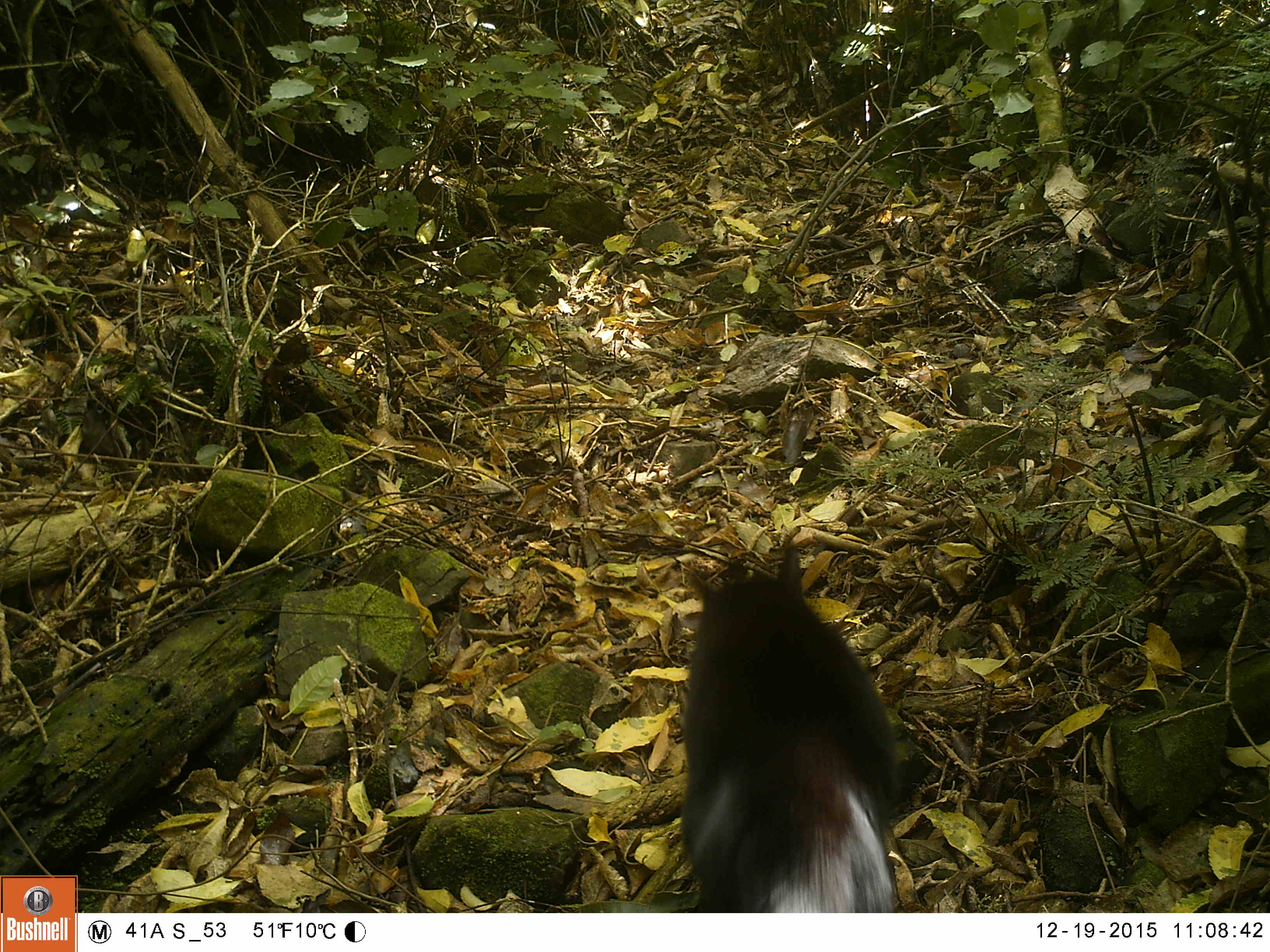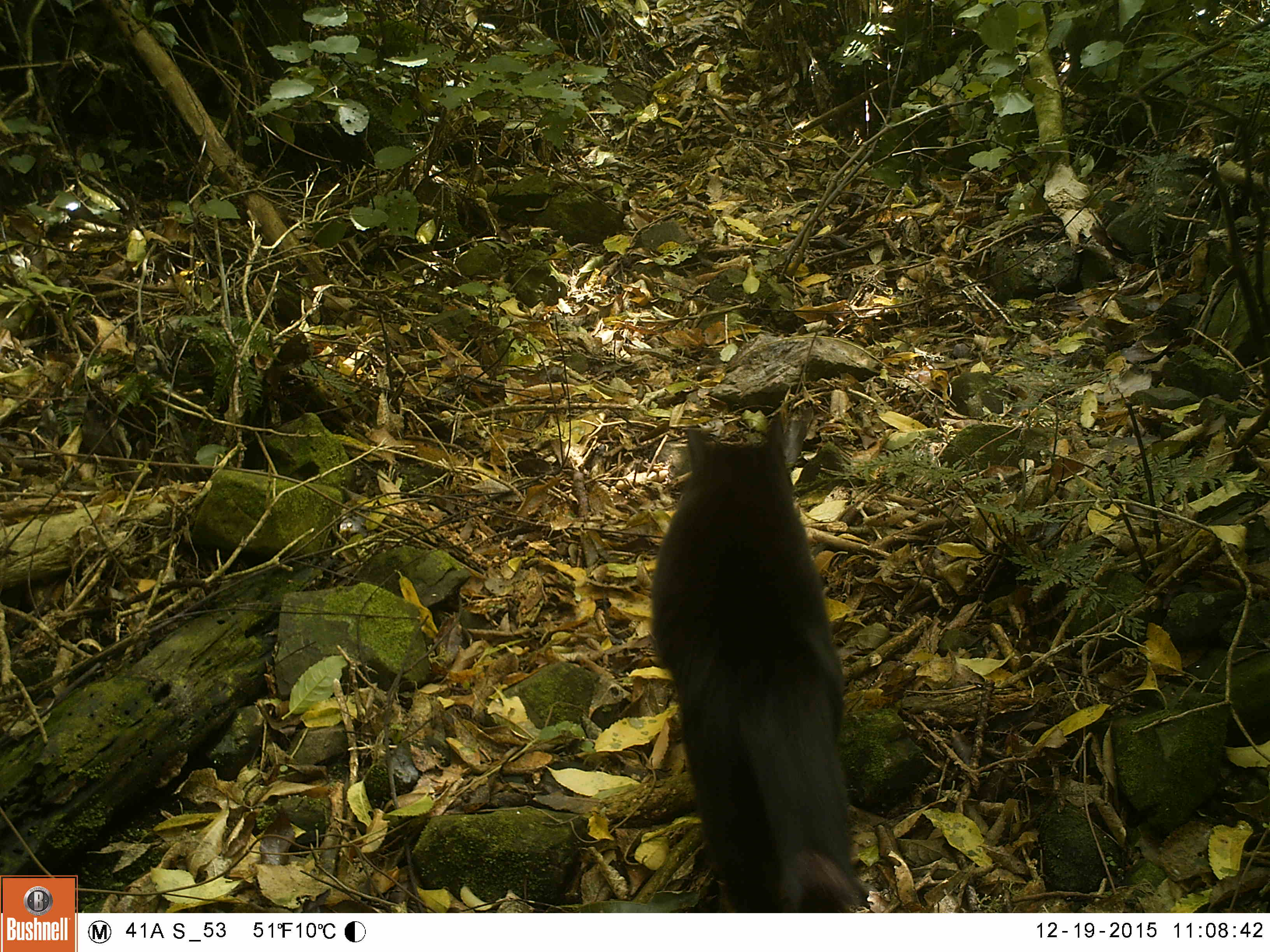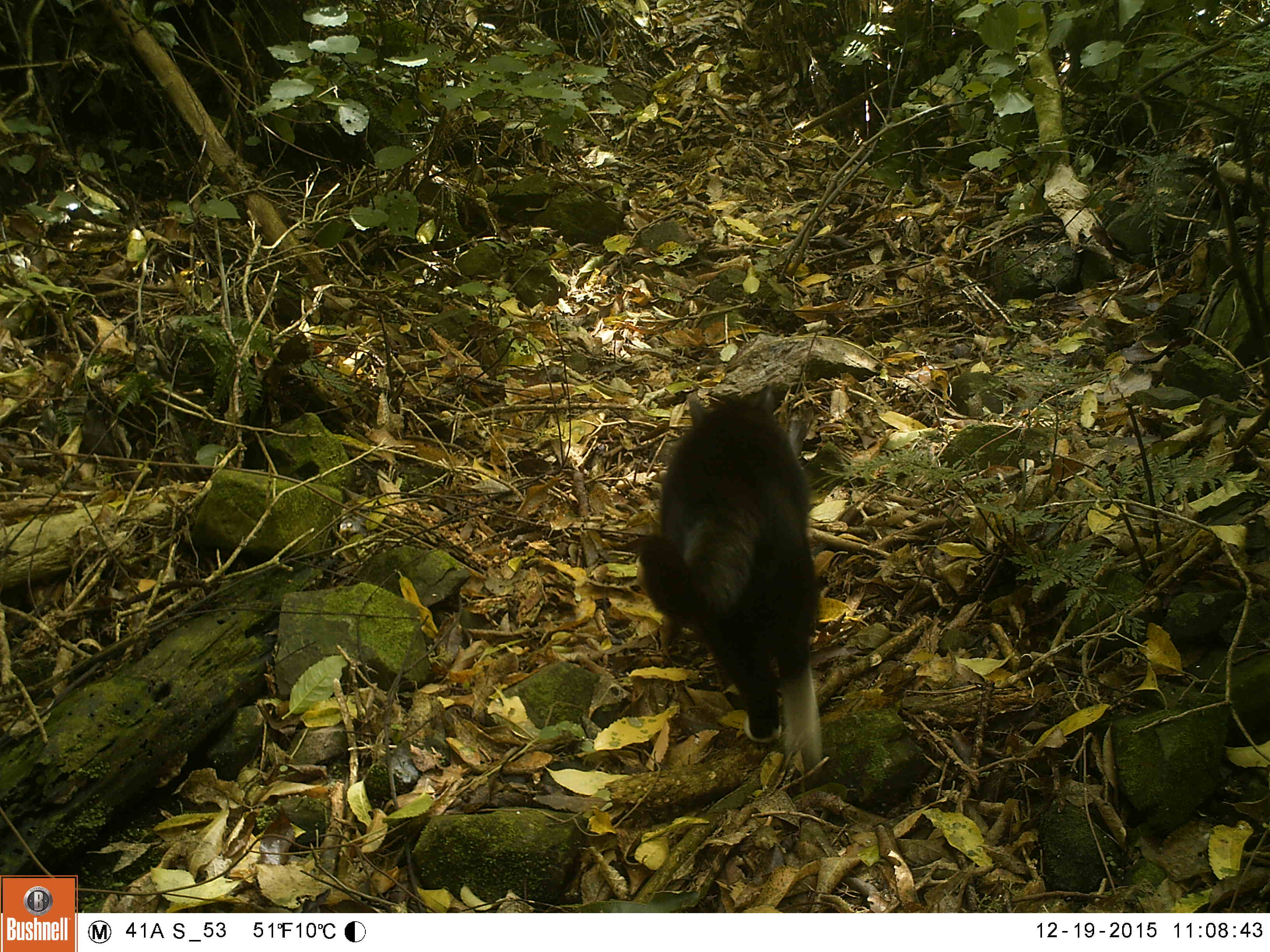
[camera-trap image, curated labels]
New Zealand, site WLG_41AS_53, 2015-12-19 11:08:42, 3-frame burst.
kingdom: Animalia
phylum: Chordata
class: Mammalia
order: Carnivora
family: Felidae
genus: Felis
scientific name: Felis catus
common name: domestic cat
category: cat